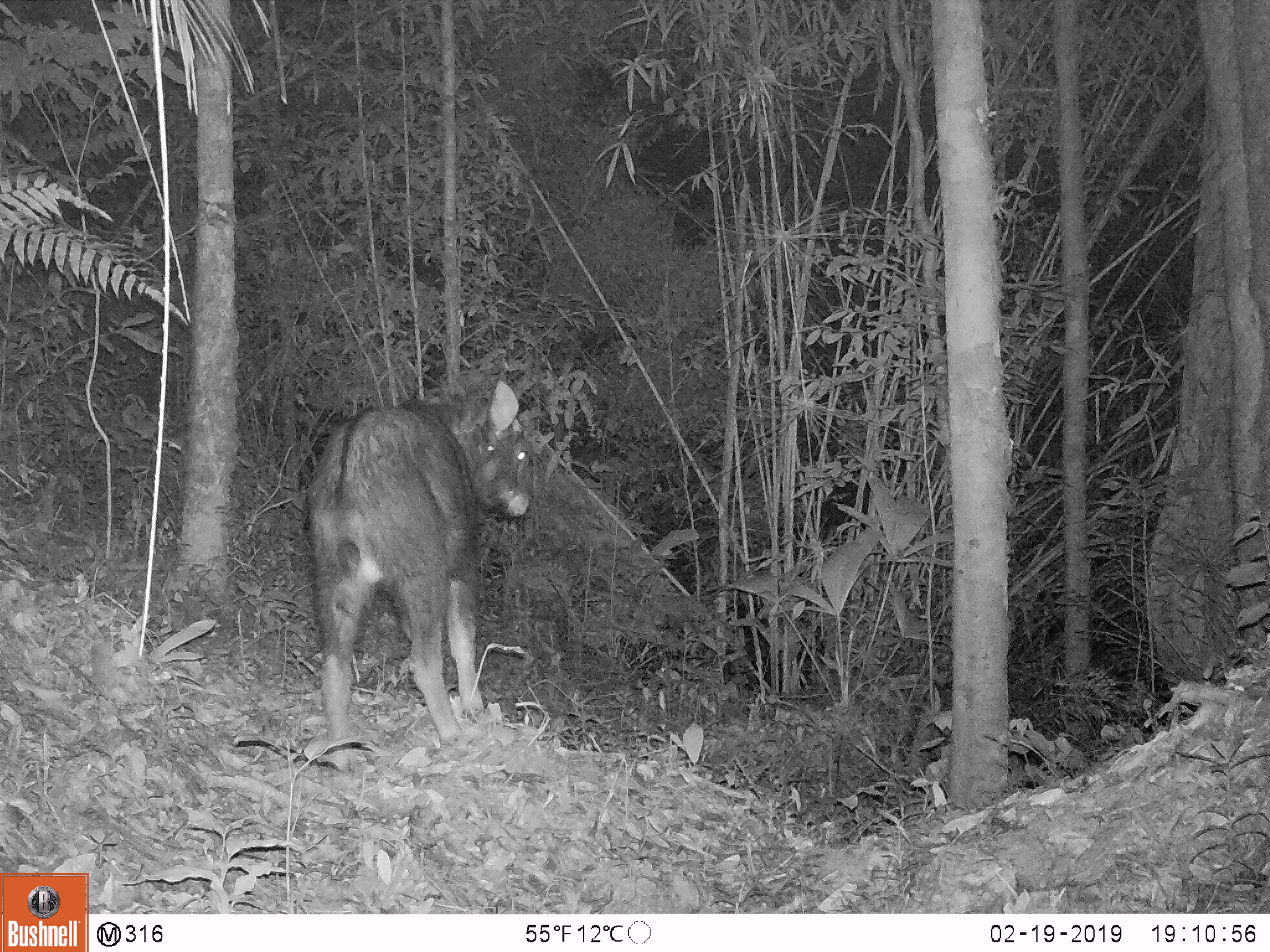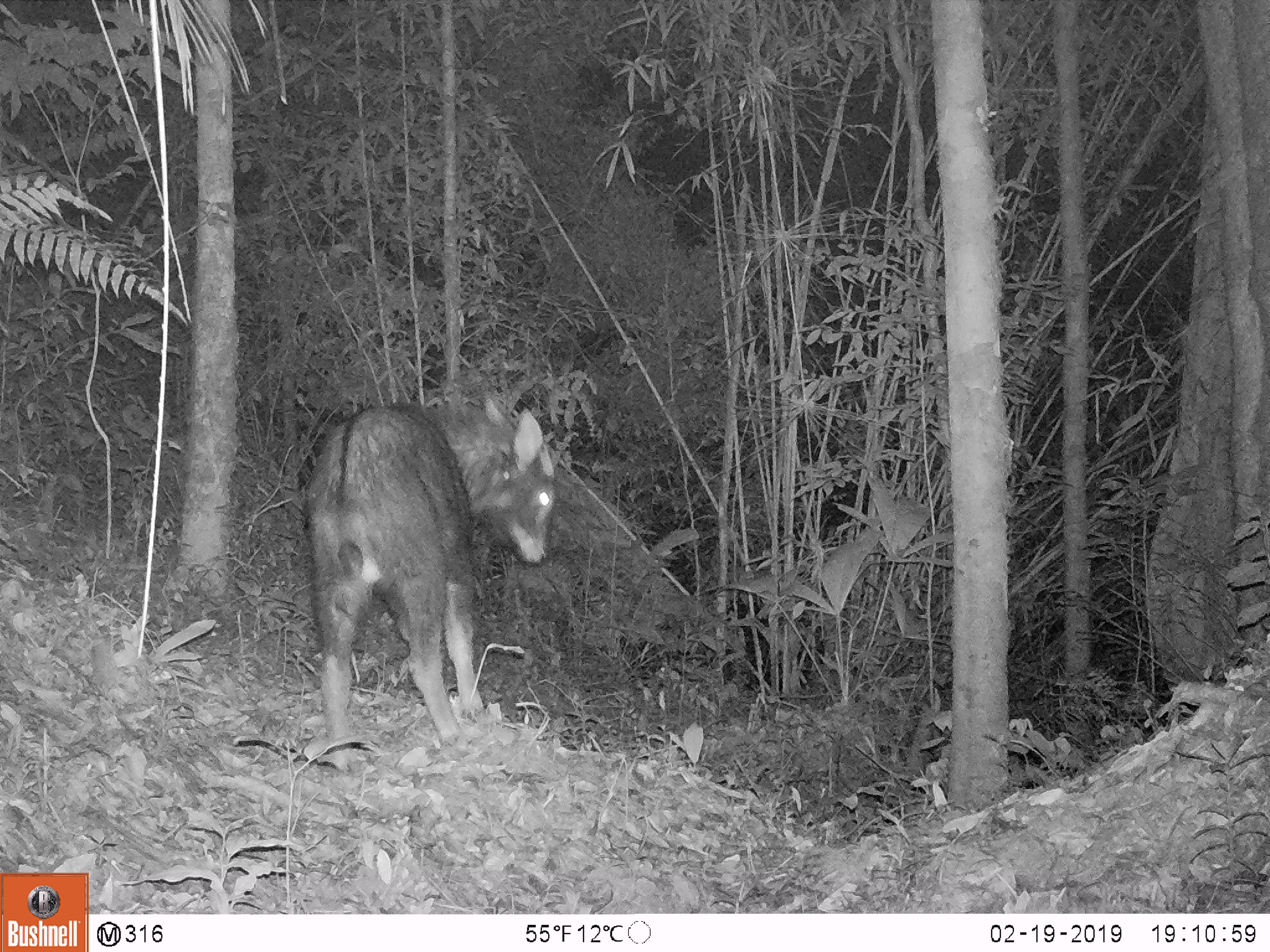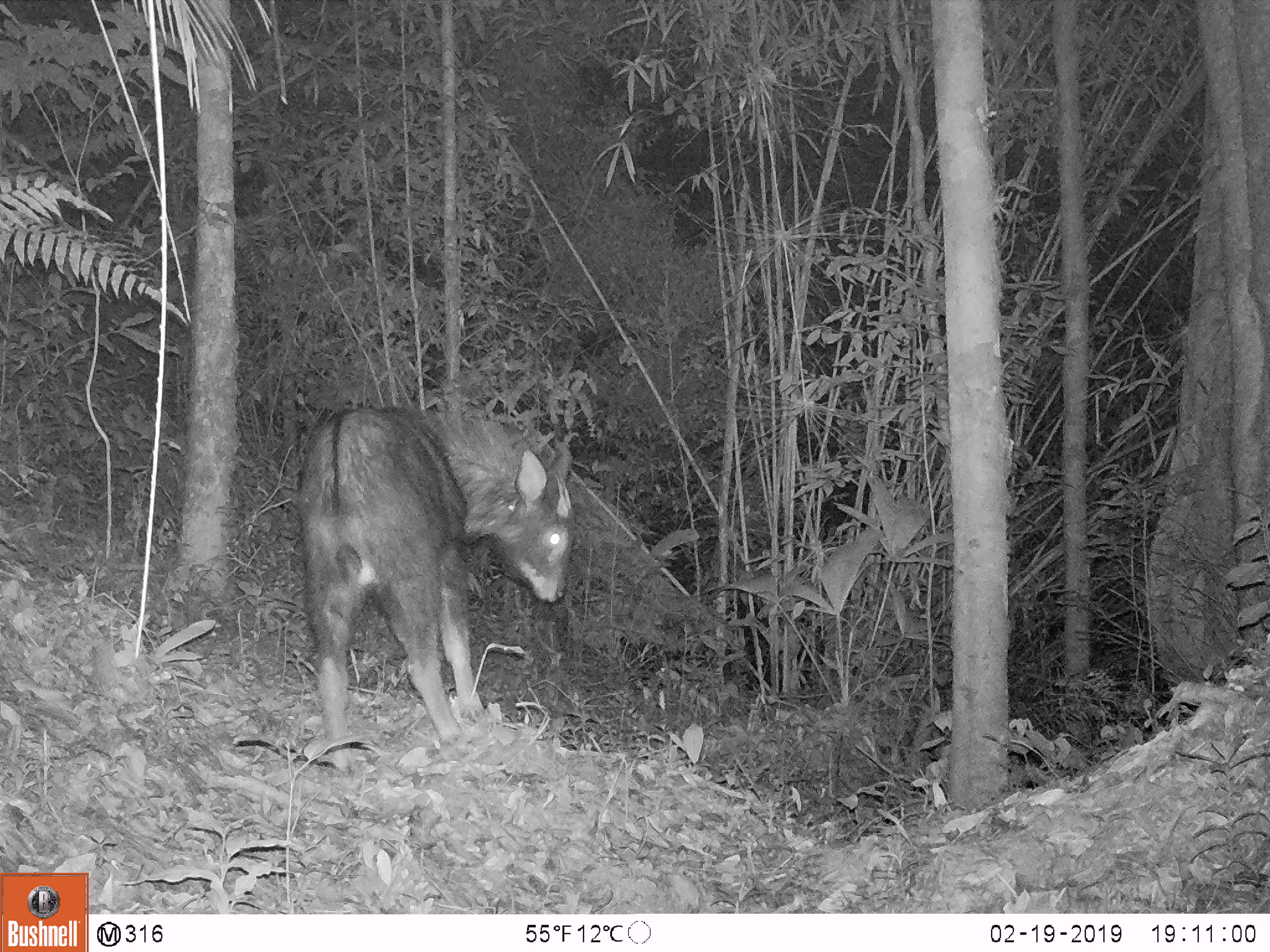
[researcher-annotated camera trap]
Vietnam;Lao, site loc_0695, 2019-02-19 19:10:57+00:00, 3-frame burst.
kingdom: Animalia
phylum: Chordata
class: Mammalia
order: Artiodactyla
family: Bovidae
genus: Capricornis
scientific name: Capricornis sumatraensis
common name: chinese serow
Chinese serow (Capricornis sumatraensis). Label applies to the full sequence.